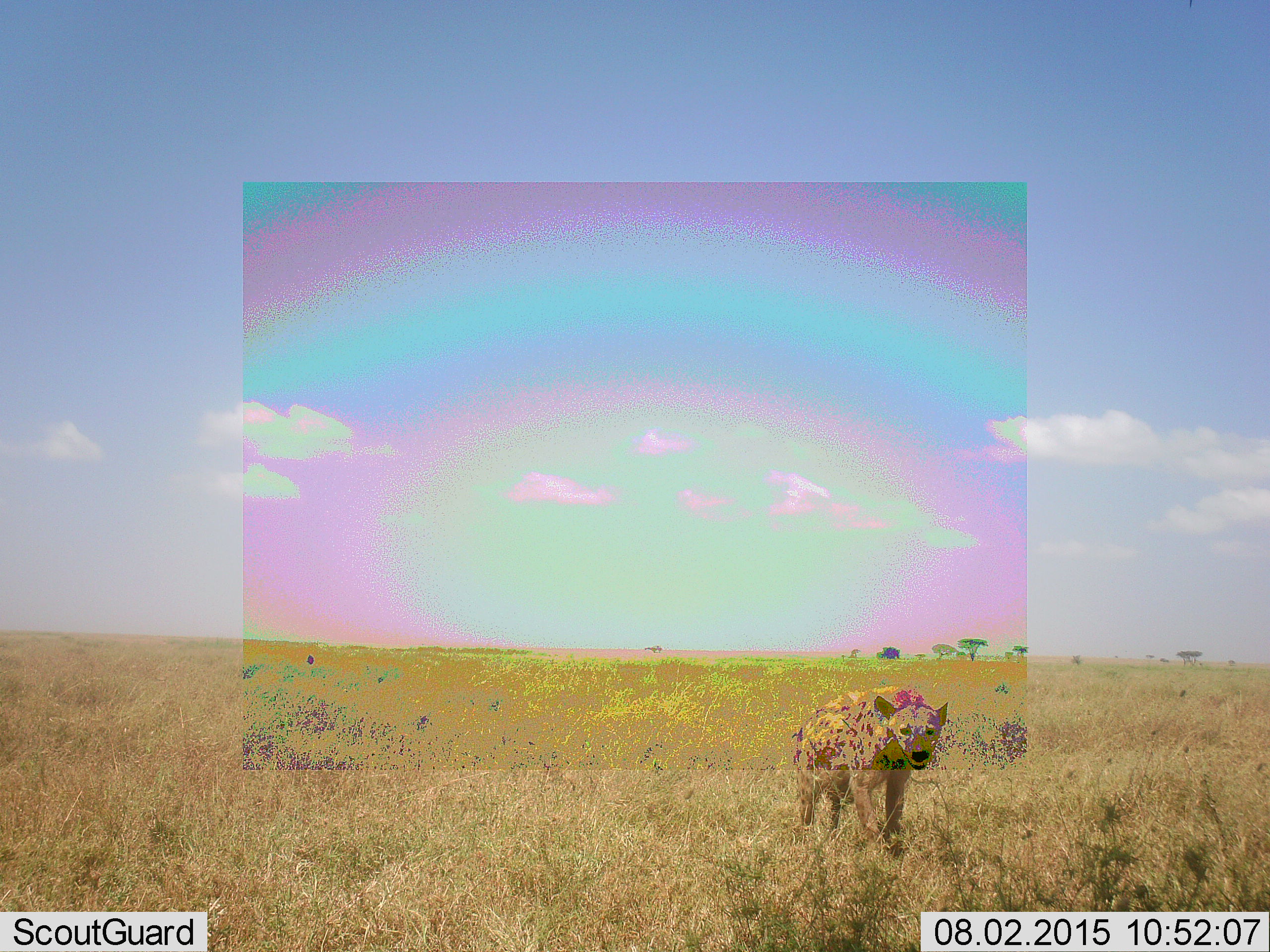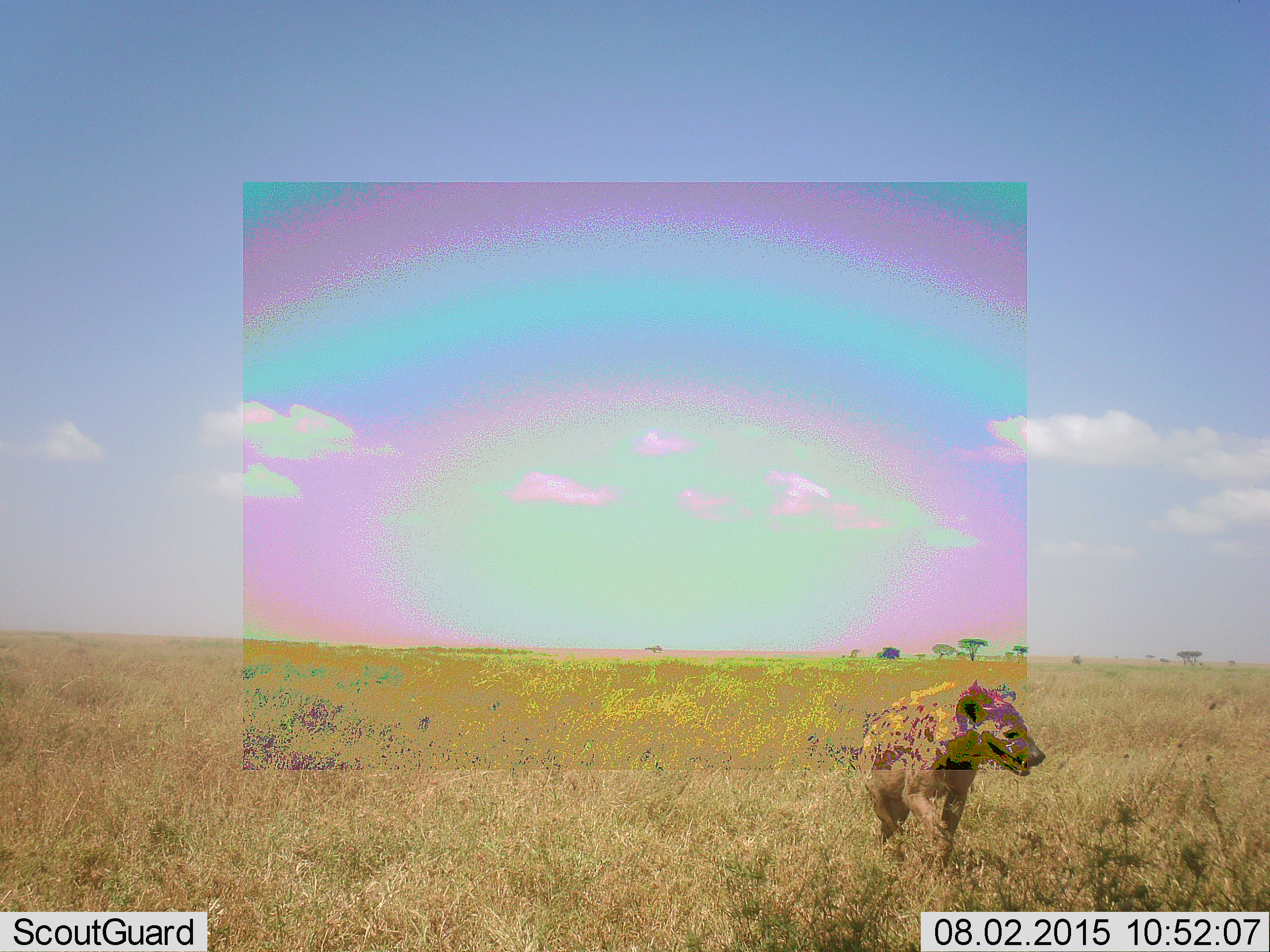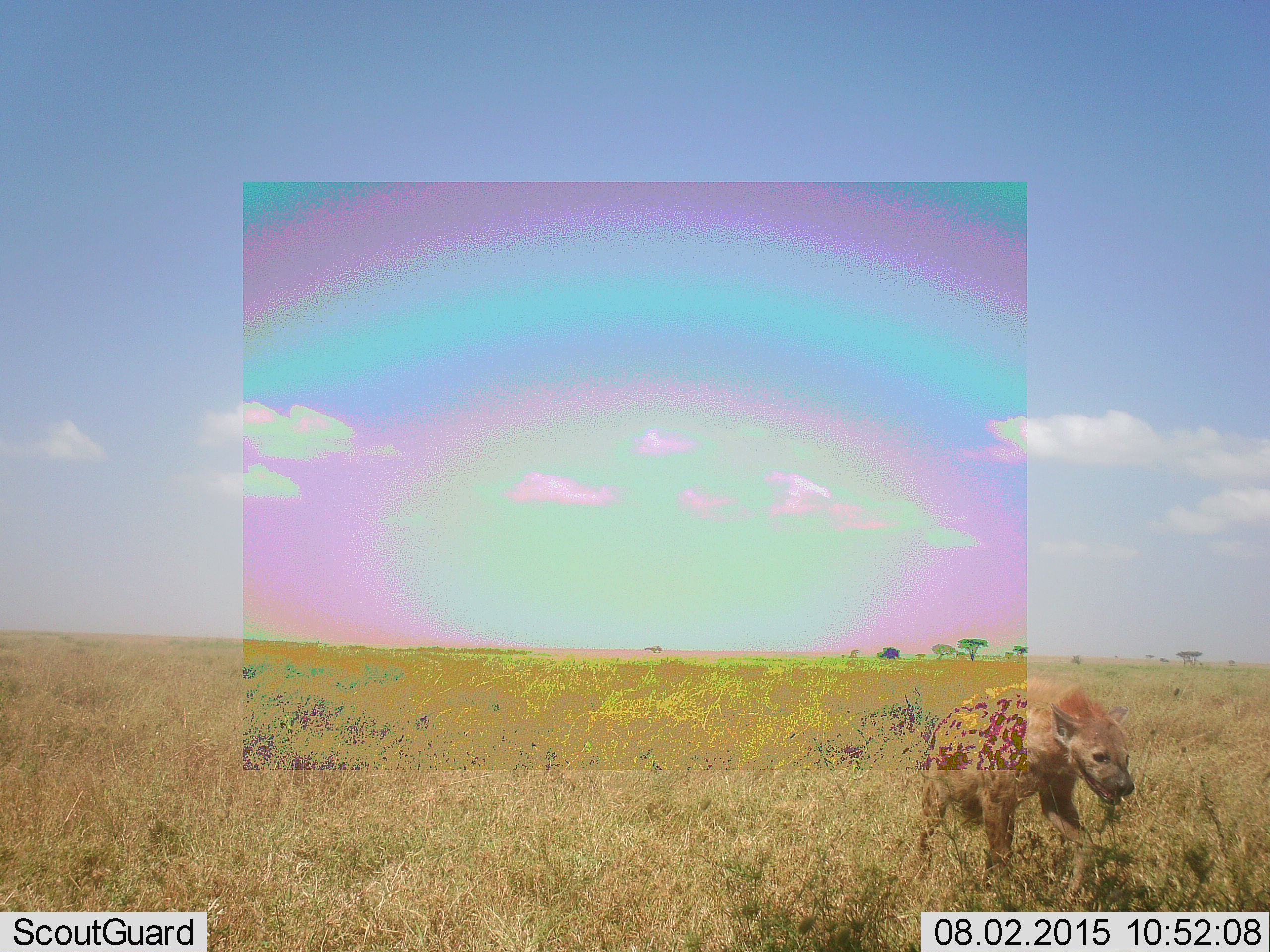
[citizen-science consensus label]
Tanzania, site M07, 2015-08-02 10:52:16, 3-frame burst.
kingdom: Animalia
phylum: Chordata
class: Mammalia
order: Carnivora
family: Hyaenidae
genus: Crocuta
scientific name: Crocuta crocuta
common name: spotted hyena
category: hyenaspotted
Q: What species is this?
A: Hyenaspotted (spotted hyena) (Crocuta crocuta).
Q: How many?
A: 1.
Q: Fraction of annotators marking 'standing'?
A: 0%.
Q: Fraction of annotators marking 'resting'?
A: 0%.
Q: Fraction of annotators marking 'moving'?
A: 100%.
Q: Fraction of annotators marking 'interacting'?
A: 0%.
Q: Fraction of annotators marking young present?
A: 0%.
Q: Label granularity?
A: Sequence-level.